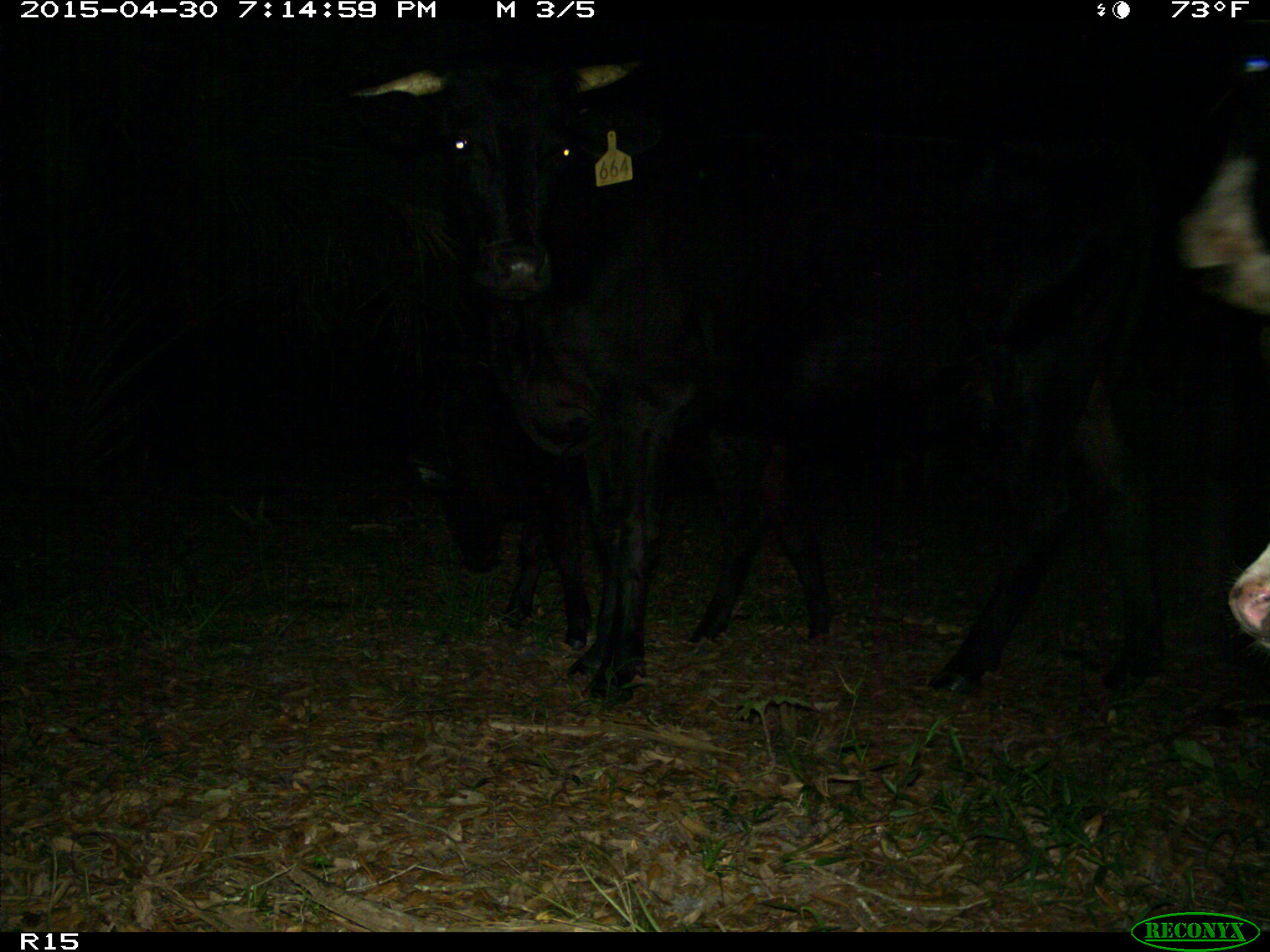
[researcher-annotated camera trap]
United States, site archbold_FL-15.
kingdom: Animalia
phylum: Chordata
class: Mammalia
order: Artiodactyla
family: Bovidae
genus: Bos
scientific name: Bos taurus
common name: domestic cow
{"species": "Bos taurus (domestic cow)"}